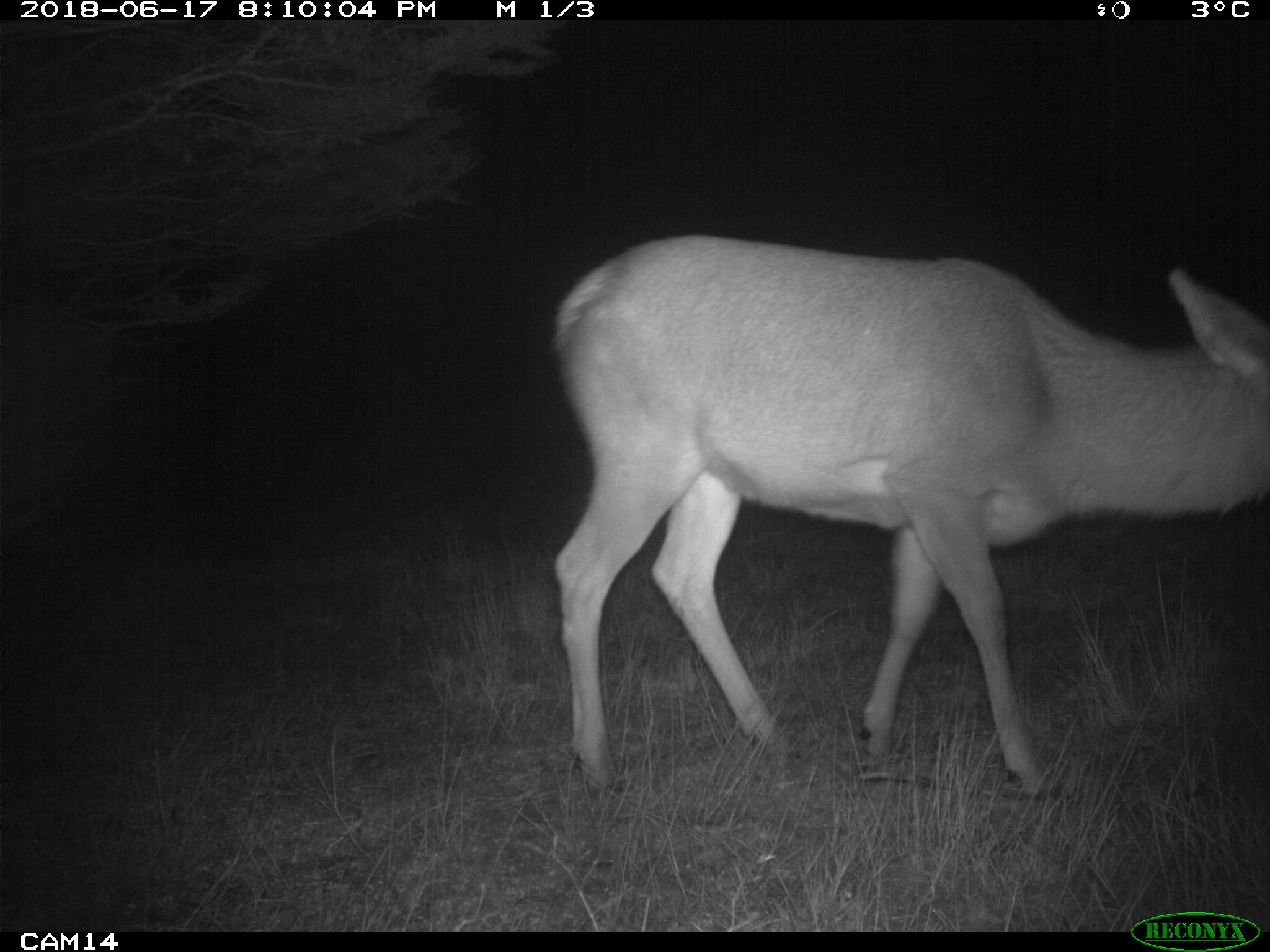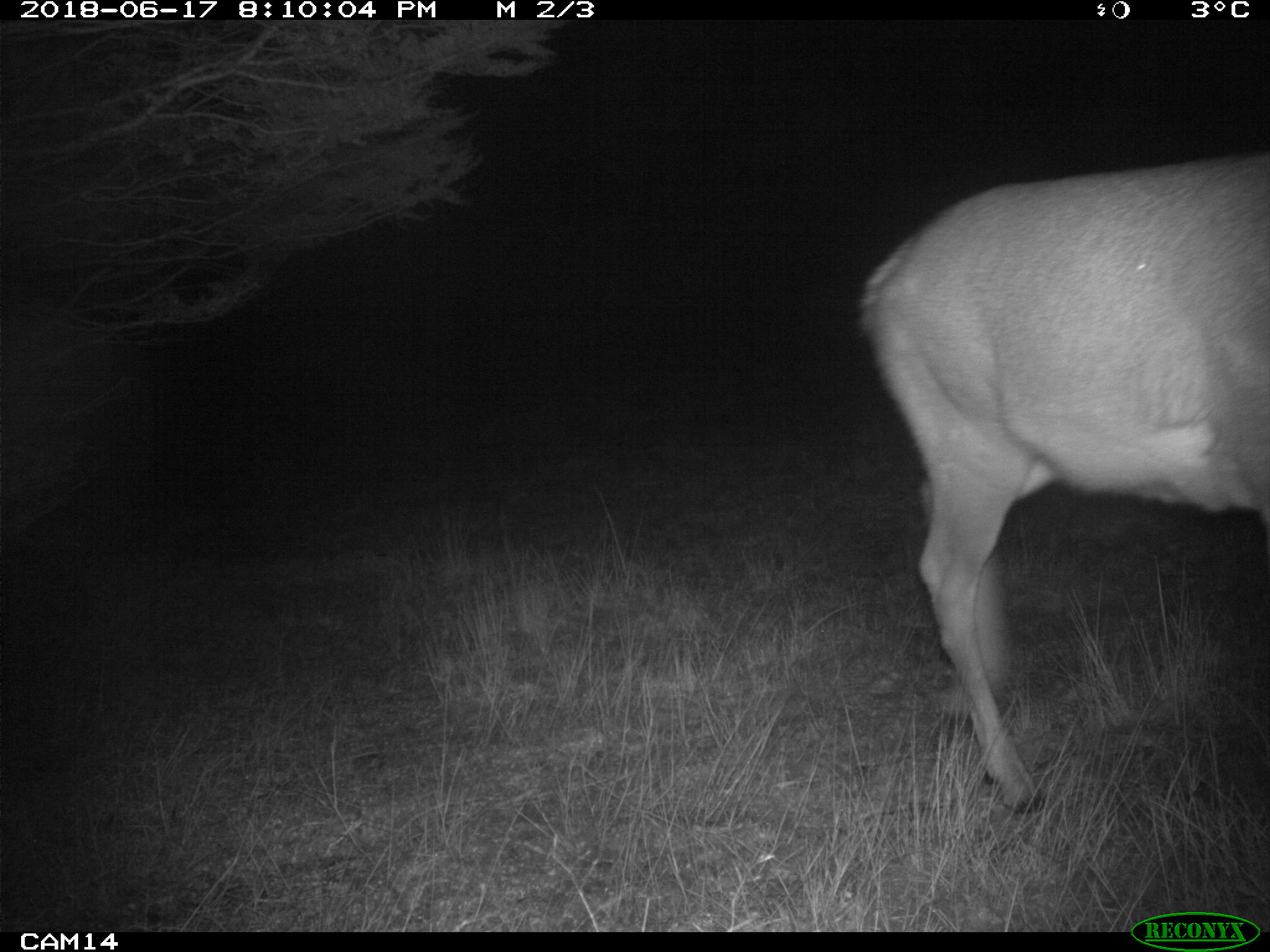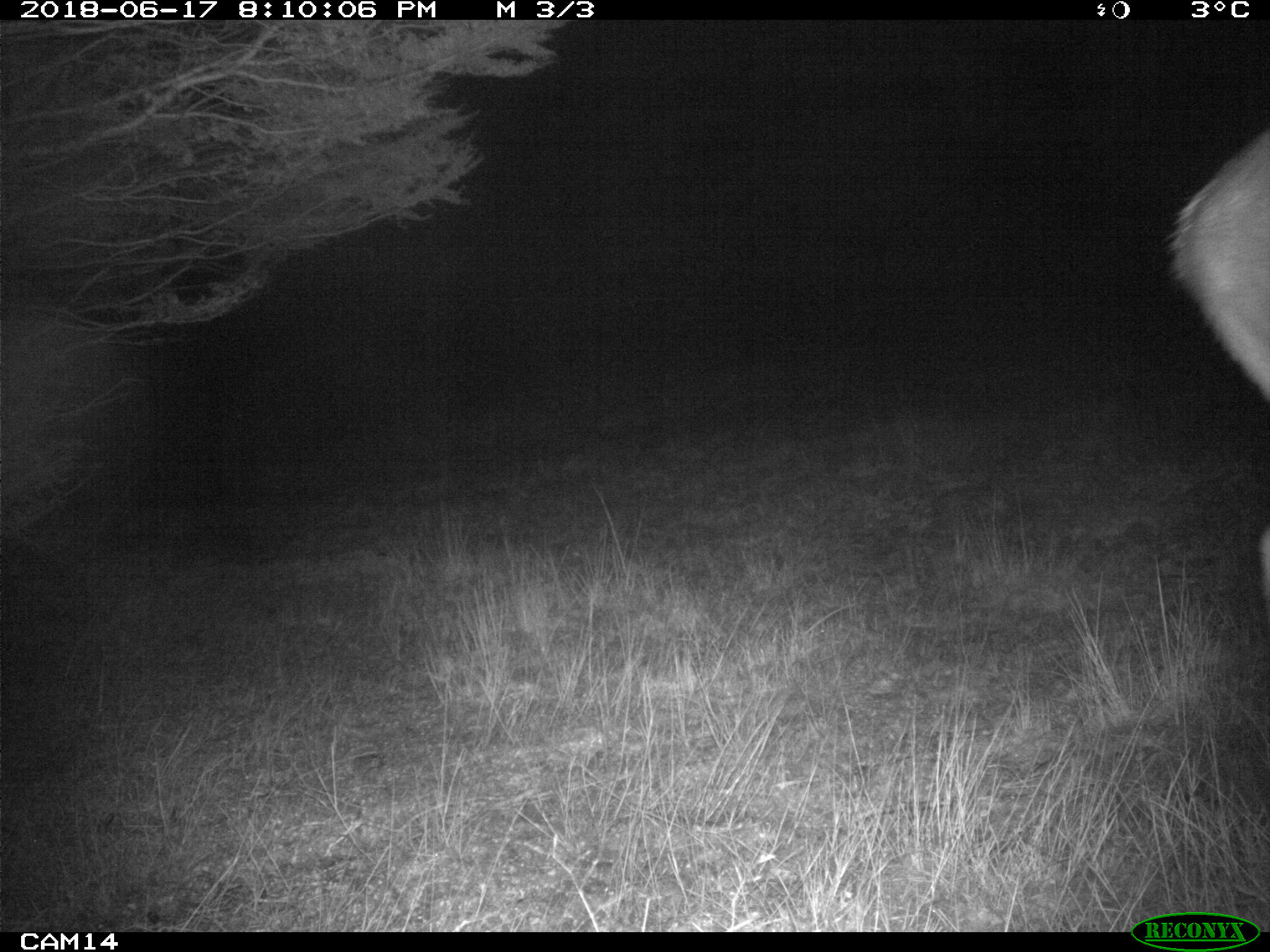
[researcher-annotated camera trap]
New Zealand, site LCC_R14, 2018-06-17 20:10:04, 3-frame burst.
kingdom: Animalia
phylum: Chordata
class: Mammalia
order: Artiodactyla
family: Cervidae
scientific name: Cervidae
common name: deer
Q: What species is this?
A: Deer (Cervidae).